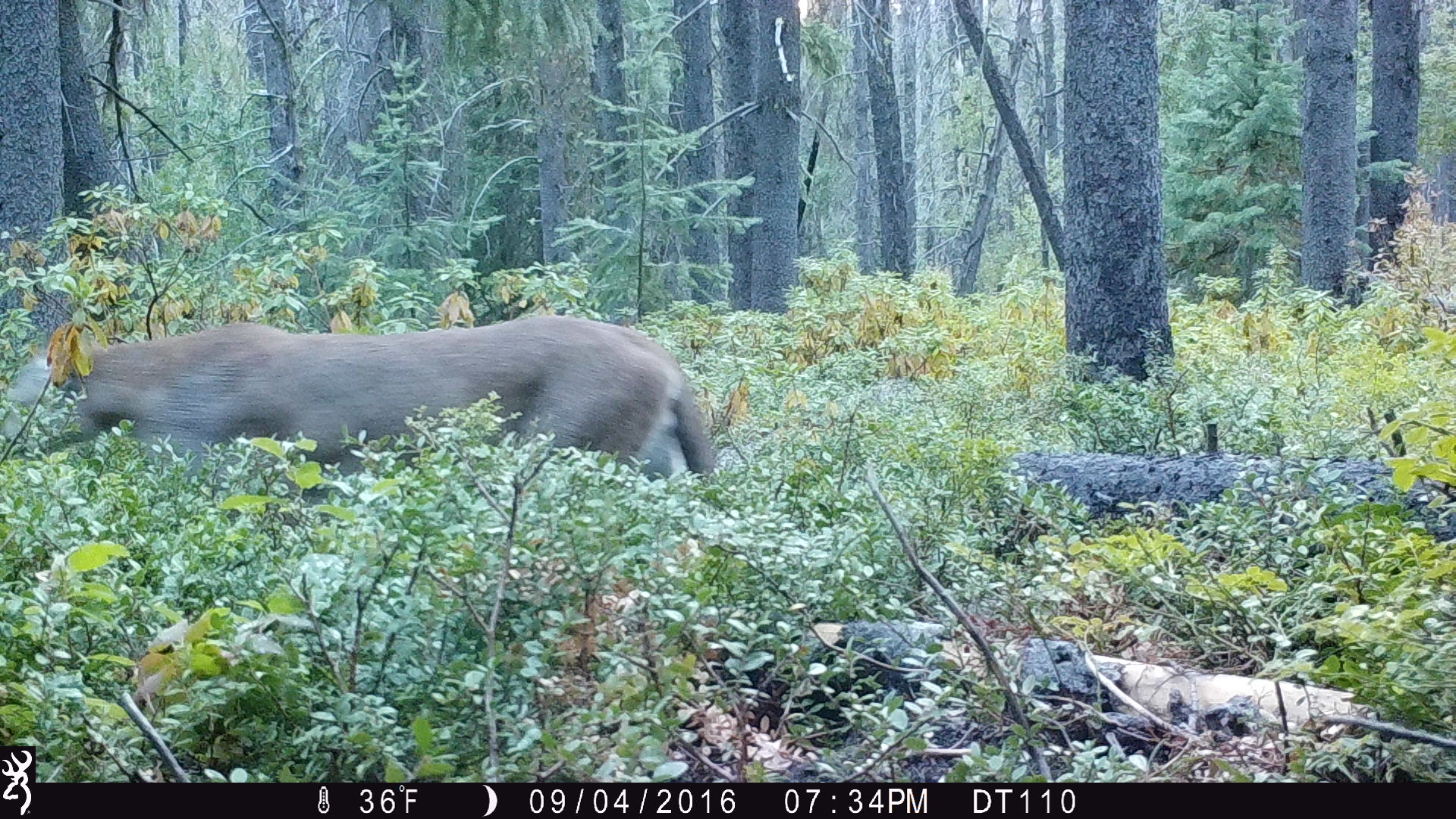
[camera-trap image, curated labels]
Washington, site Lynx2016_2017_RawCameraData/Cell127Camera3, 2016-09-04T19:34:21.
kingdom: Animalia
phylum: Chordata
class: Mammalia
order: Carnivora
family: Felidae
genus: Puma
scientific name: Puma concolor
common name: mountain lion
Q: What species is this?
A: Puma concolor (mountain lion).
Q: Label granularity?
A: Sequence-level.